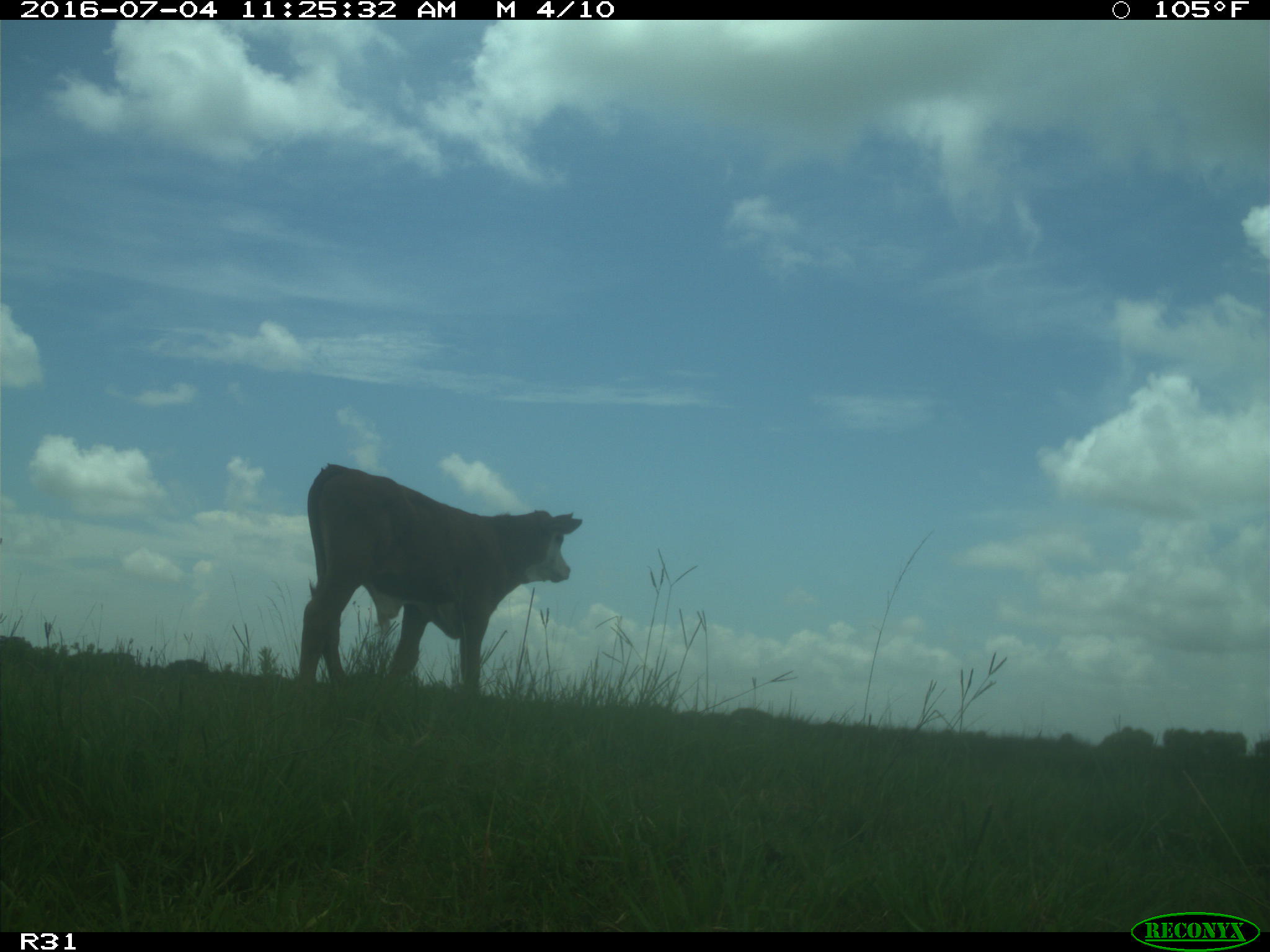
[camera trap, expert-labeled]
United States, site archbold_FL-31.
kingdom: Animalia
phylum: Chordata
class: Mammalia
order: Artiodactyla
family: Bovidae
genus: Bos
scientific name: Bos taurus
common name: domestic cow